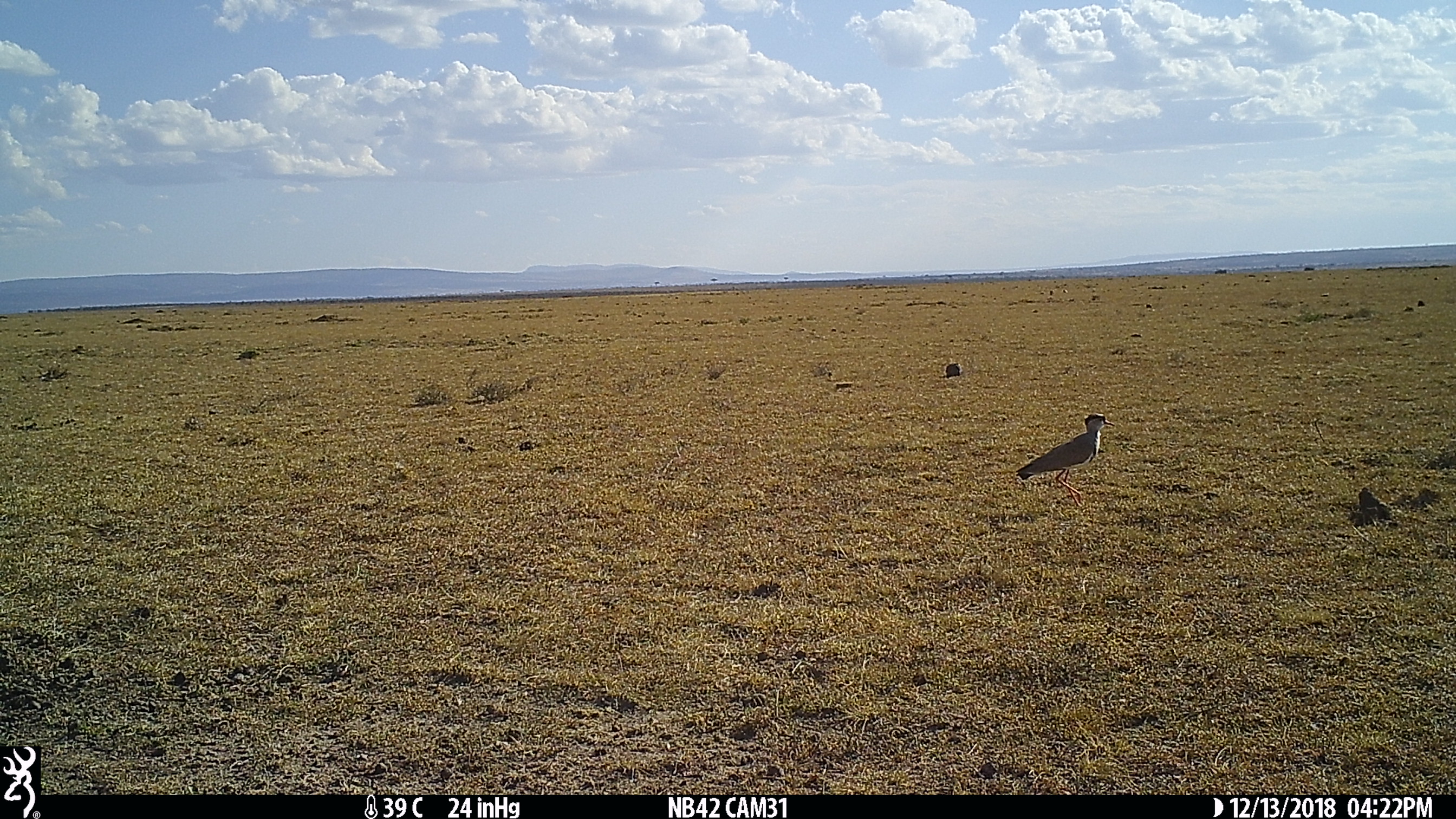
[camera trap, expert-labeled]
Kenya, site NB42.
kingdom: Animalia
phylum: Chordata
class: Aves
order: Charadriiformes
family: Charadriidae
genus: Vanellus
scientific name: Vanellus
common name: lapwing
Lapwing (Vanellus).